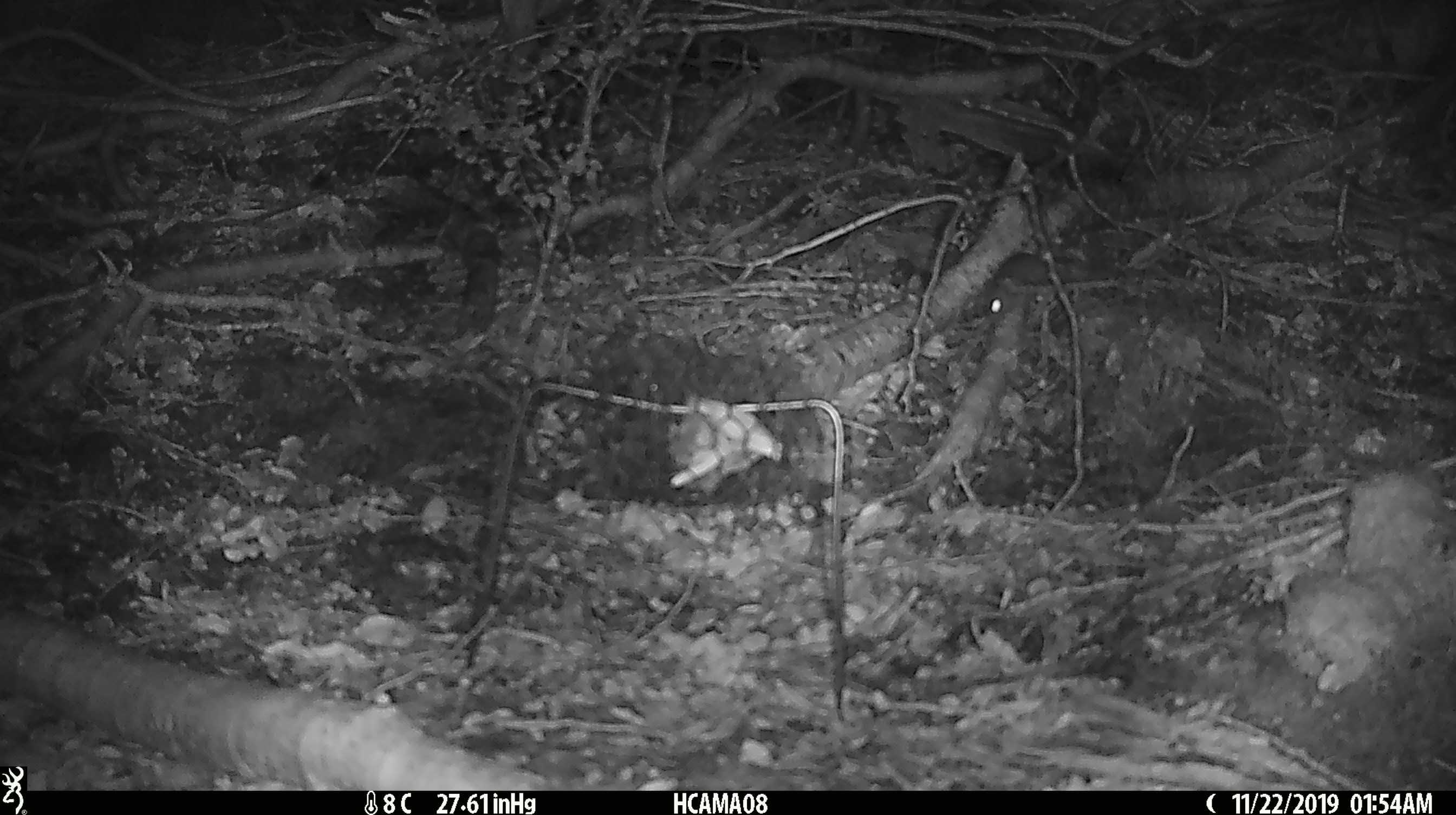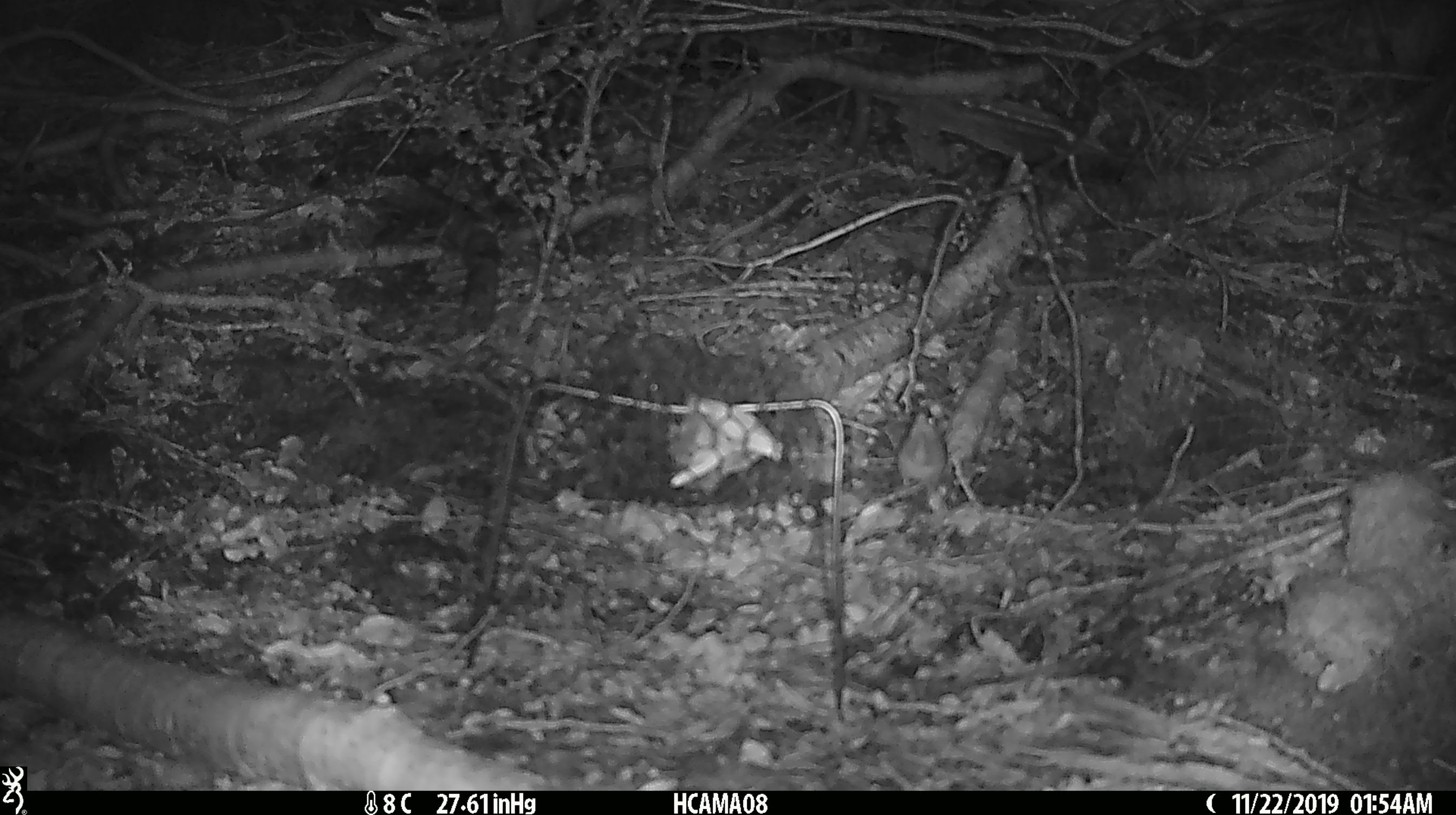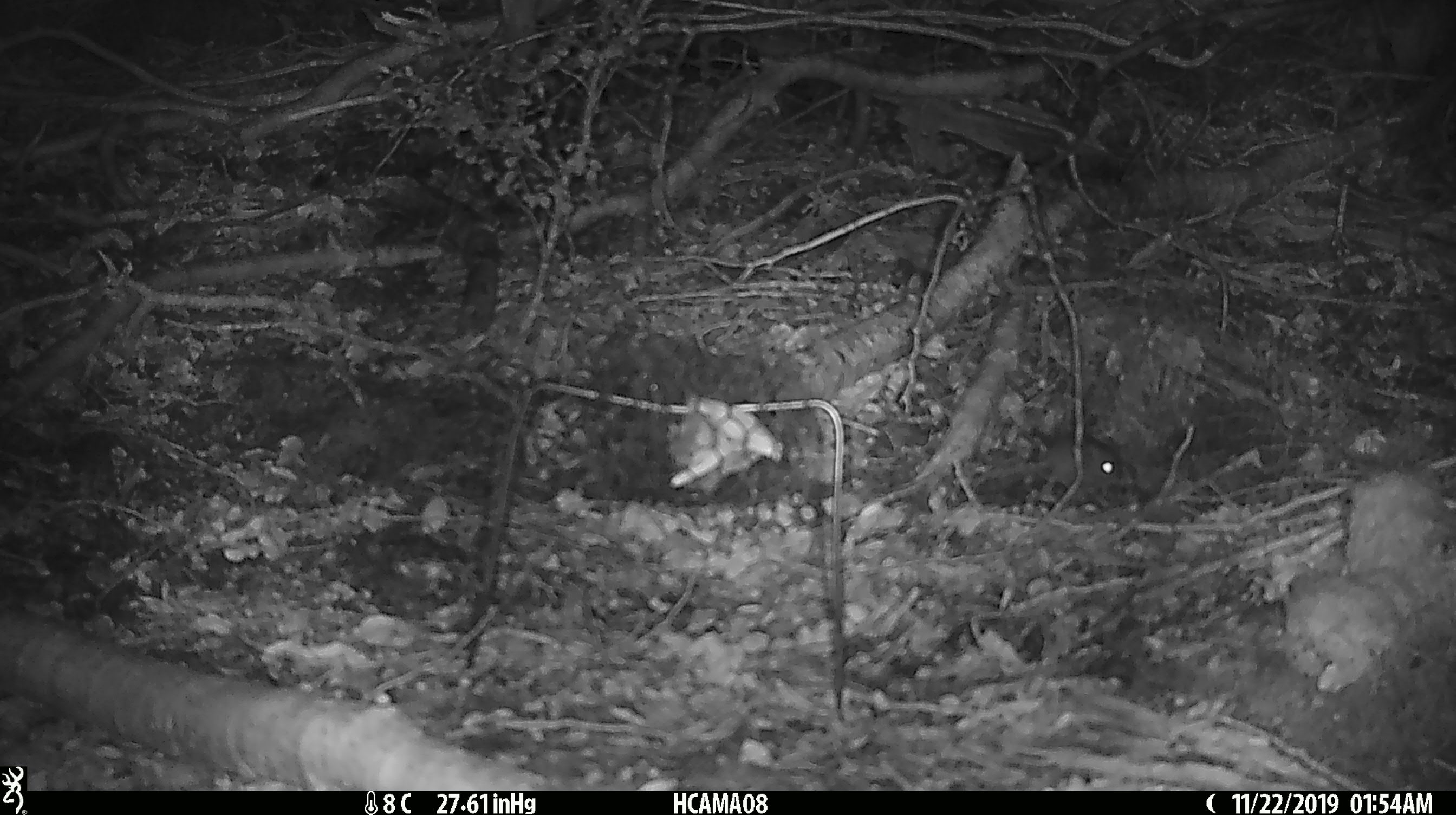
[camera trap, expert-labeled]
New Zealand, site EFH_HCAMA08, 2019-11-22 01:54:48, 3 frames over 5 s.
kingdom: Animalia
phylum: Chordata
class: Mammalia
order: Rodentia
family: Muridae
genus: Mus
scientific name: Mus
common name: mouse